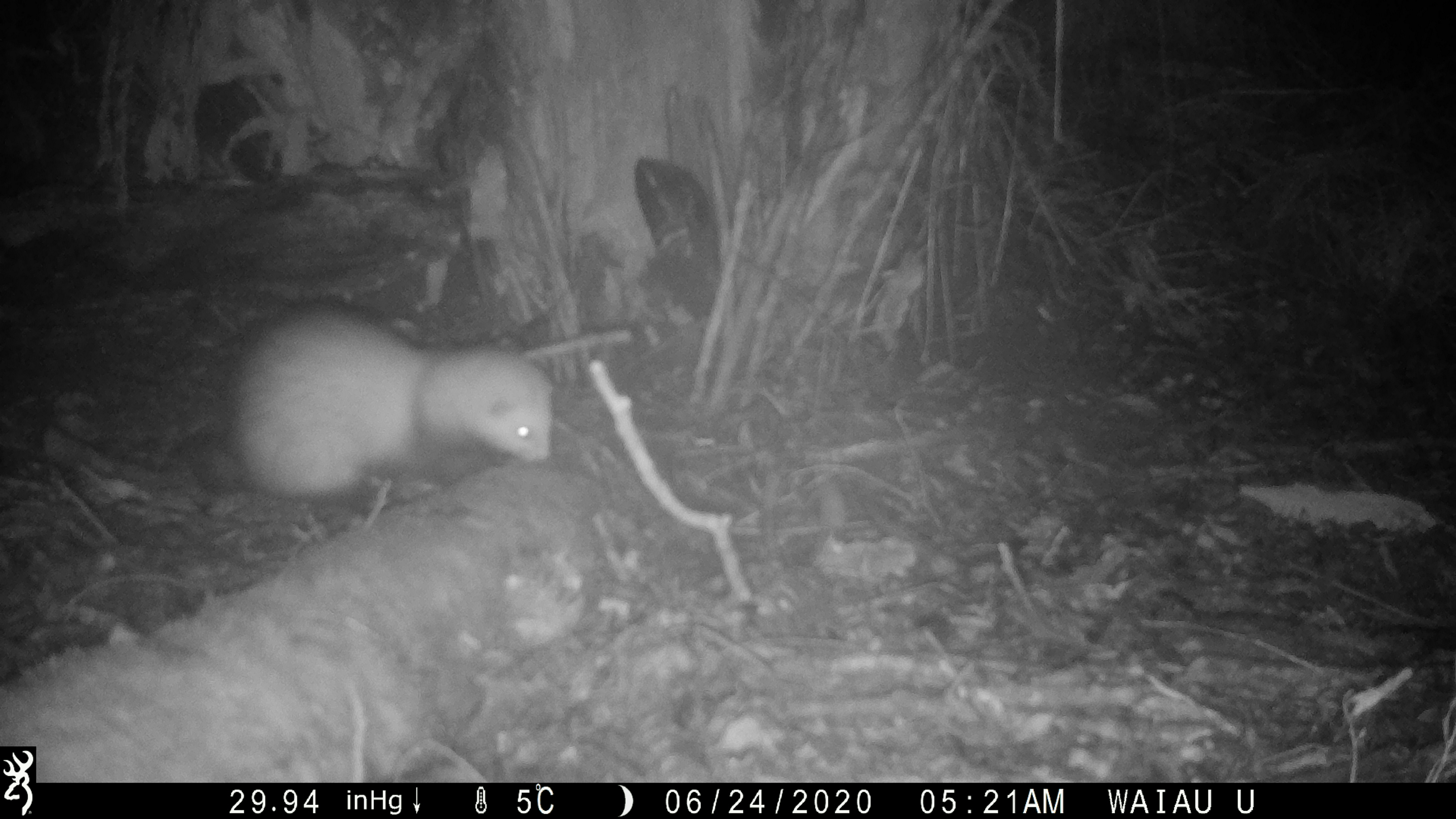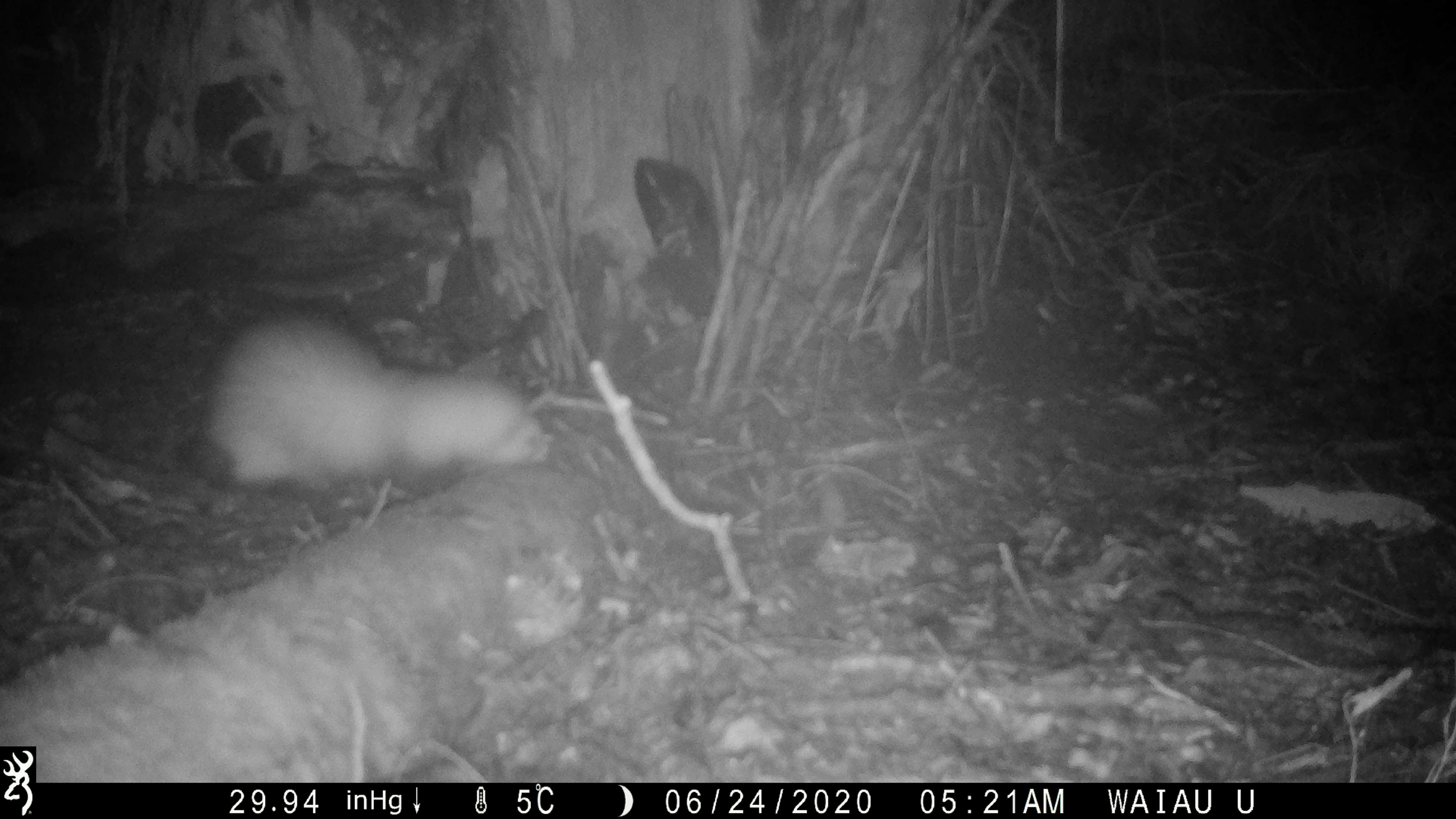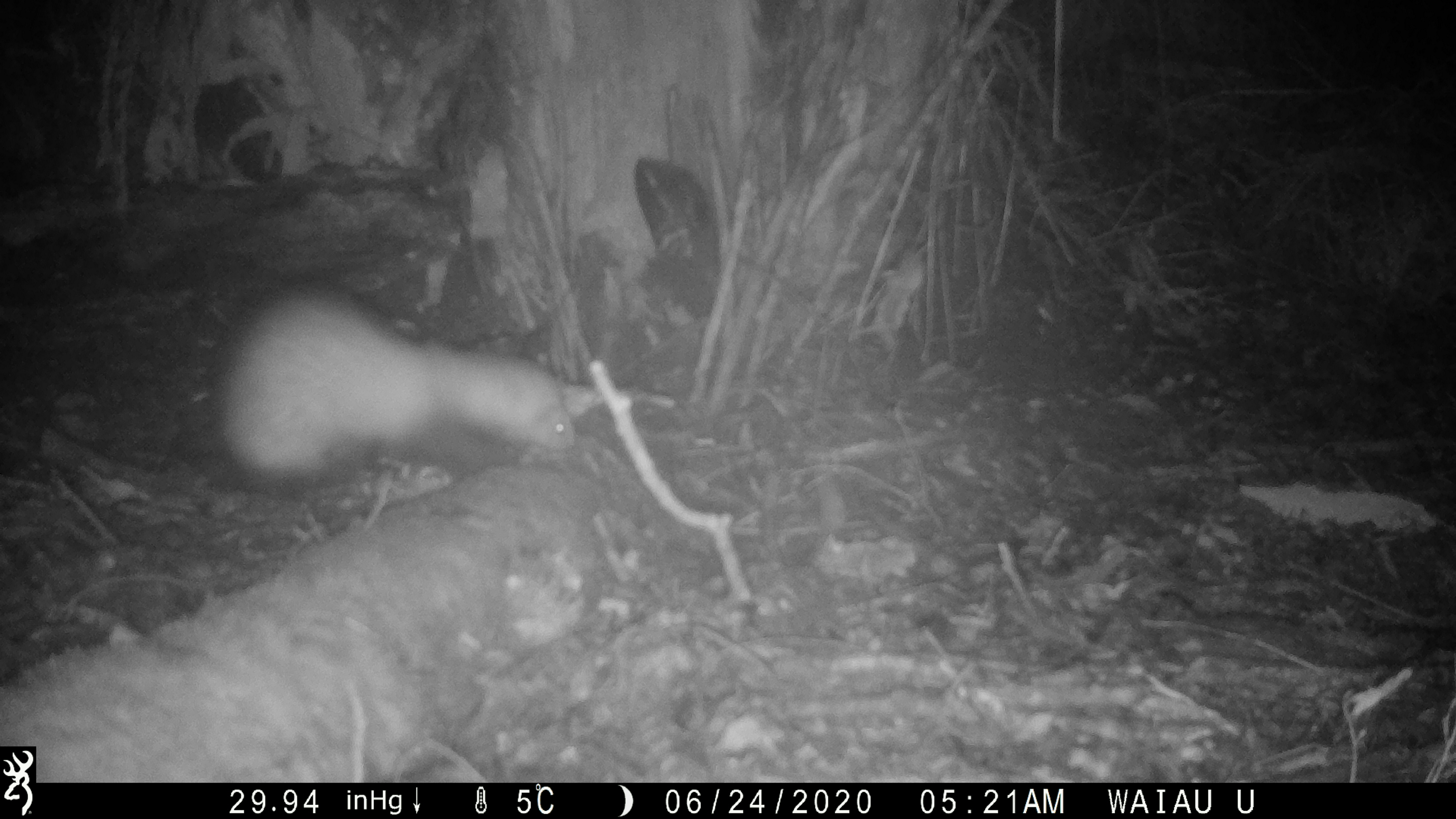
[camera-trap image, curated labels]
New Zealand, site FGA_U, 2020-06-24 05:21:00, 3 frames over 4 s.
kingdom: Animalia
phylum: Chordata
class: Mammalia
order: Carnivora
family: Mustelidae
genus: Mustela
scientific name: Mustela furo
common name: ferret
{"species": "ferret (Mustela furo)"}